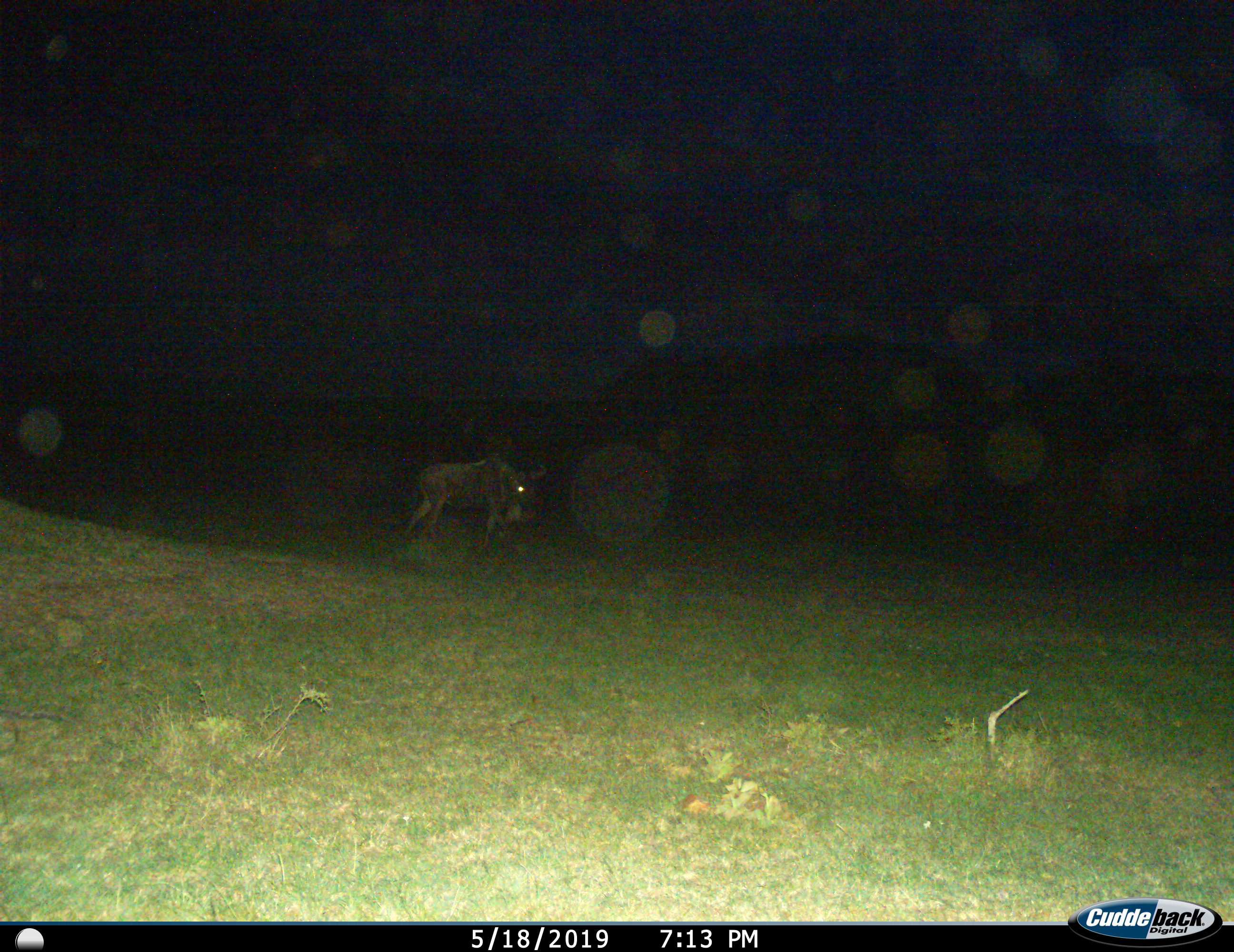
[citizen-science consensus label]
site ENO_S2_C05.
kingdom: Animalia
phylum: Chordata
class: Mammalia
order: Artiodactyla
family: Bovidae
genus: Connochaetes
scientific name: Connochaetes taurinus taurinus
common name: blue wildebeest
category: wildebeestblue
Wildebeestblue (blue wildebeest) (Connochaetes taurinus taurinus), count 1. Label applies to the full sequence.